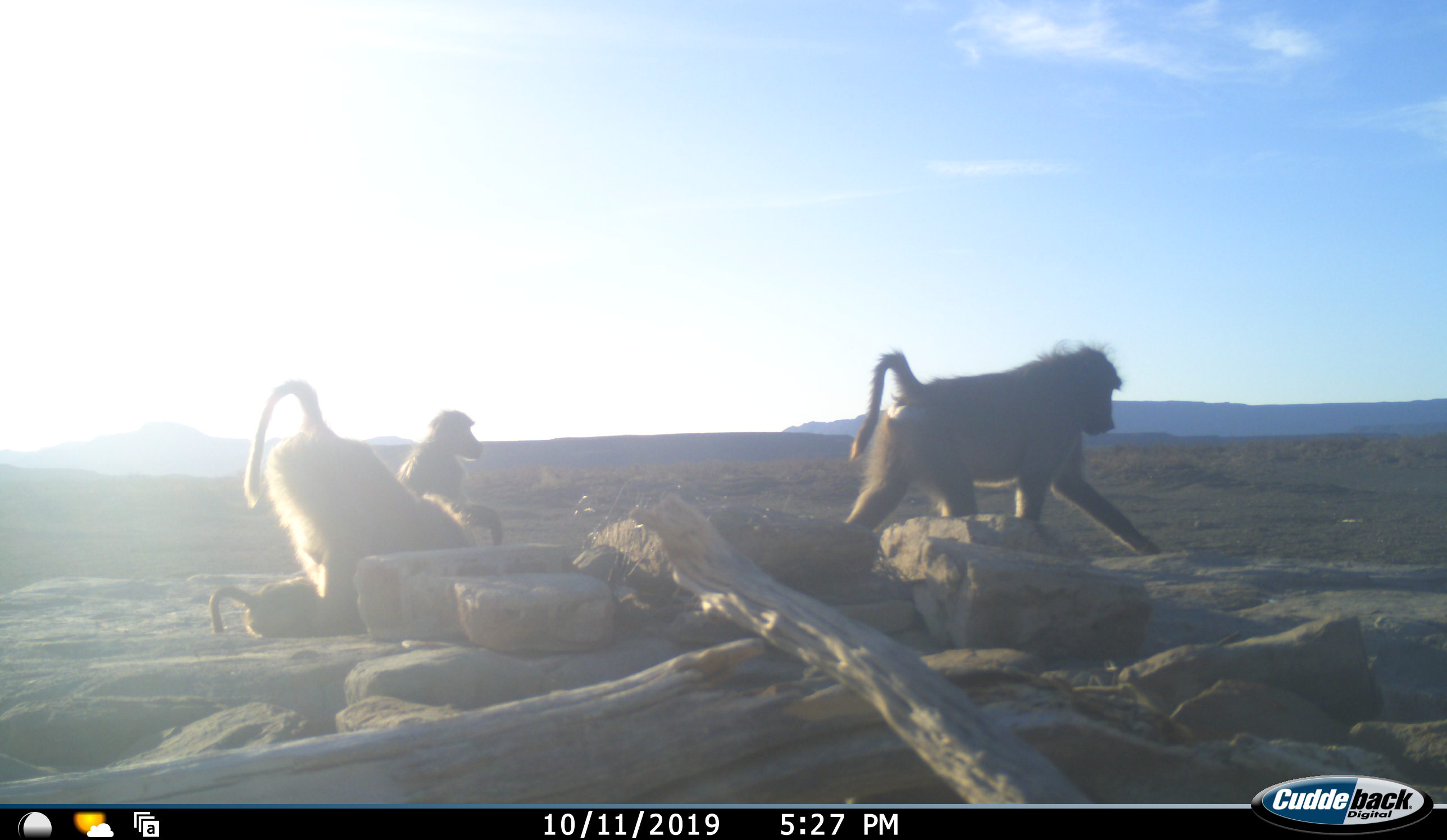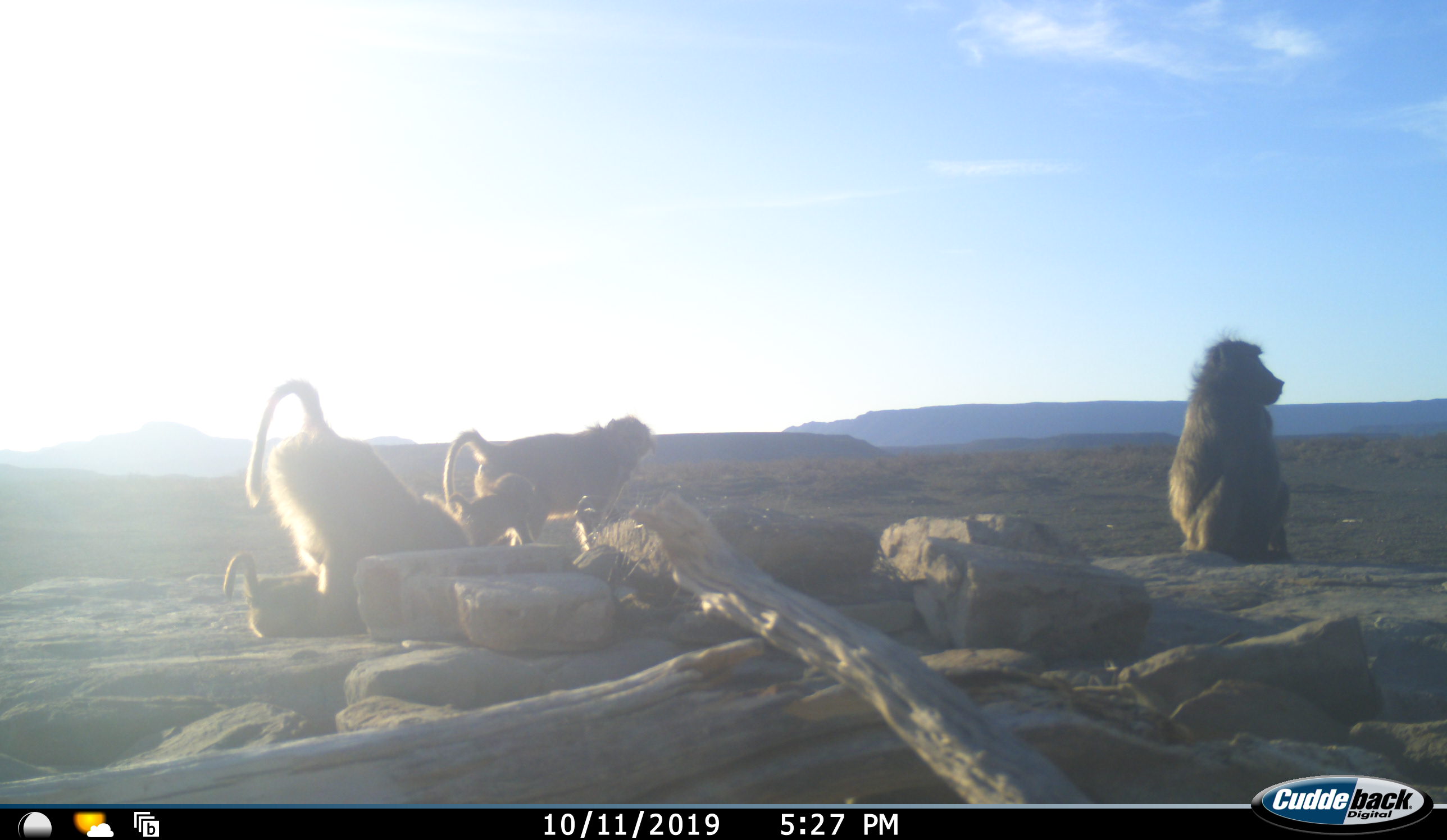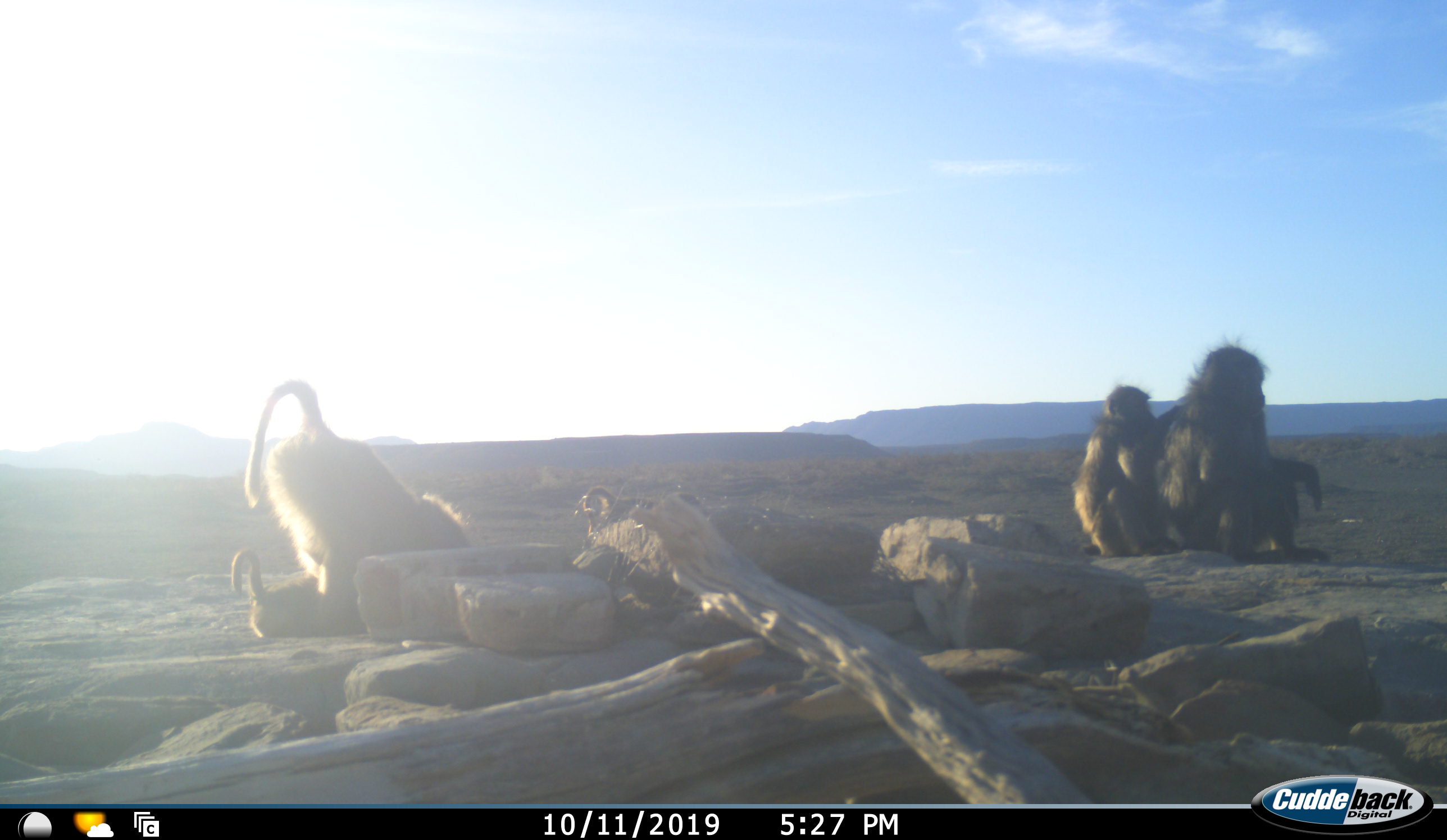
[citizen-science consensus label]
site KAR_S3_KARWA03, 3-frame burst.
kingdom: Animalia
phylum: Chordata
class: Mammalia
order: Primates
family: Cercopithecidae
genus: Papio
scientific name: Papio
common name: baboon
Baboon (Papio), count 5. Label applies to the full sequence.